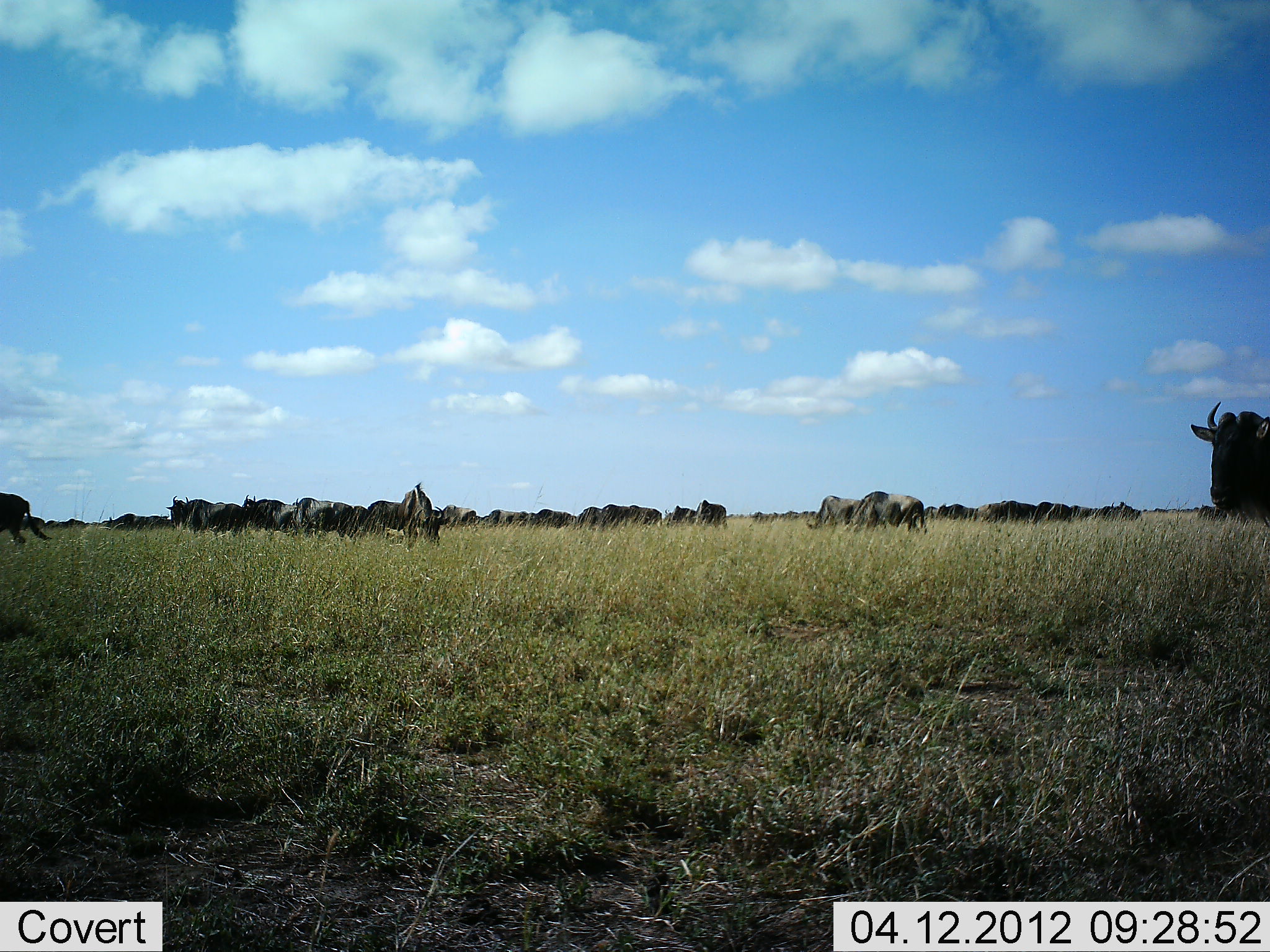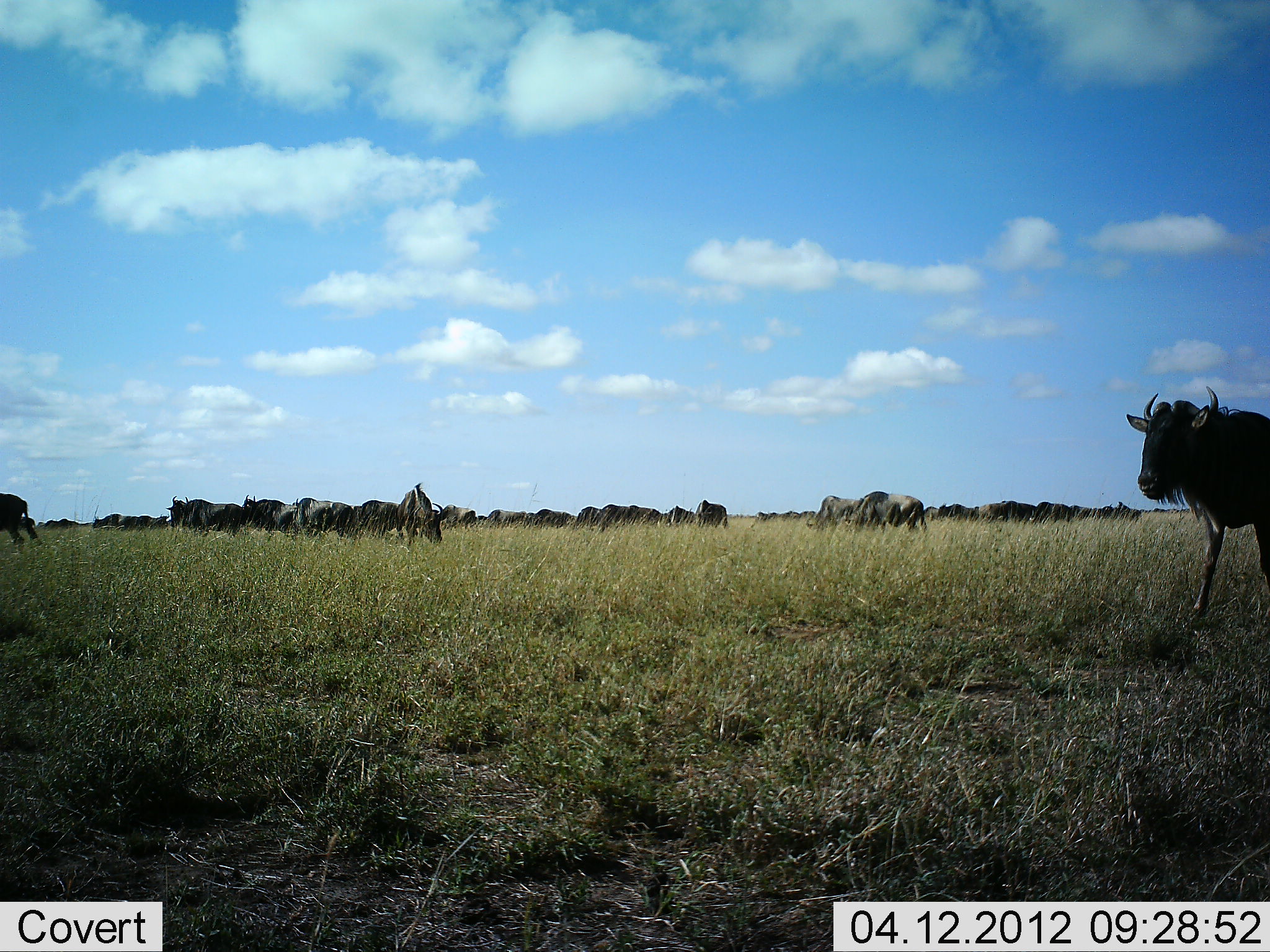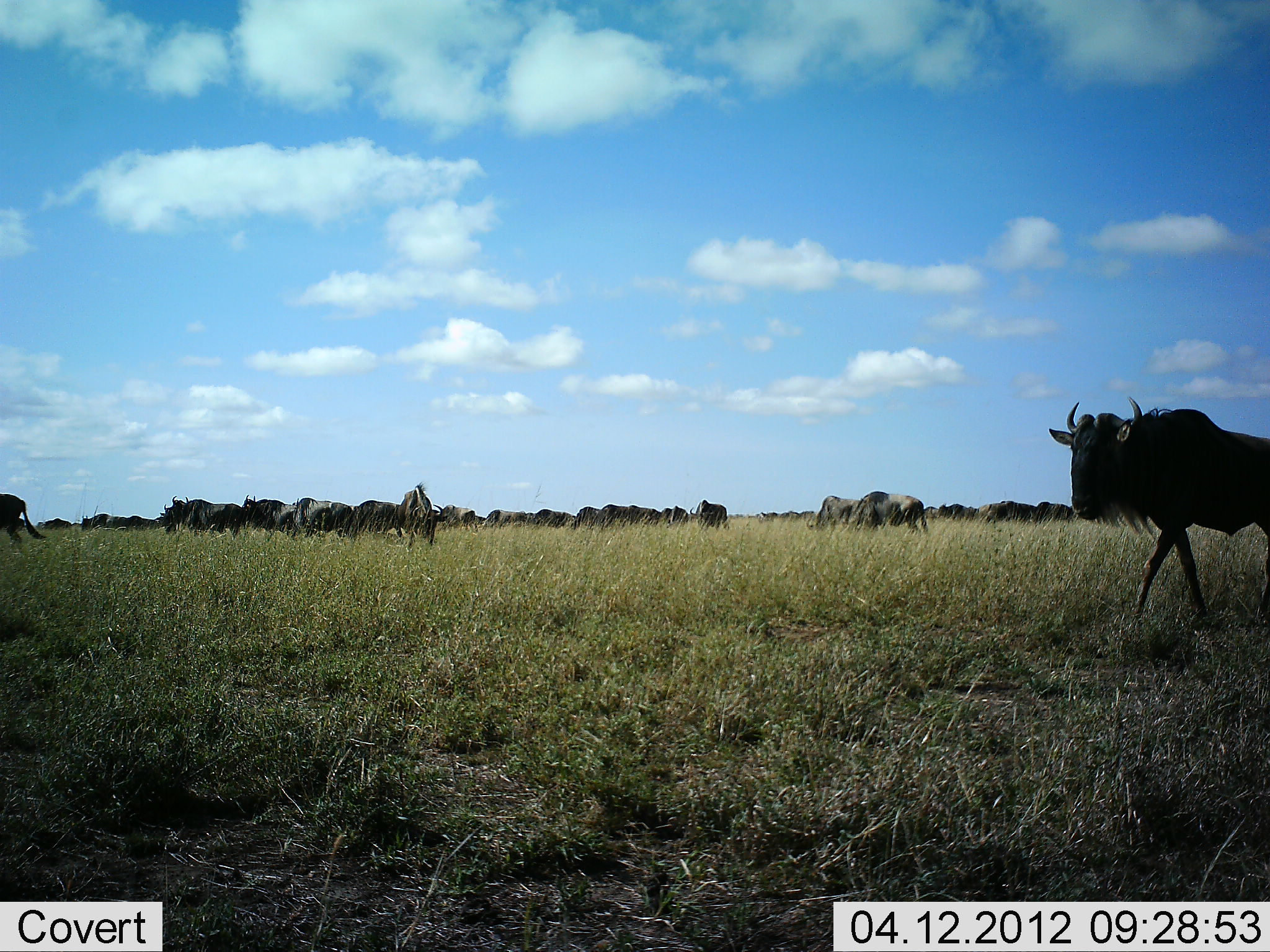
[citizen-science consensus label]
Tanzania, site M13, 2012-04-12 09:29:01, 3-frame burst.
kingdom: Animalia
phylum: Chordata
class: Mammalia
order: Artiodactyla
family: Bovidae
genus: Connochaetes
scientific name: Connochaetes taurinus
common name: blue wildebeest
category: wildebeest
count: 11-50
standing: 38%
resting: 12%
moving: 75%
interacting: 8%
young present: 0%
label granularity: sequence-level